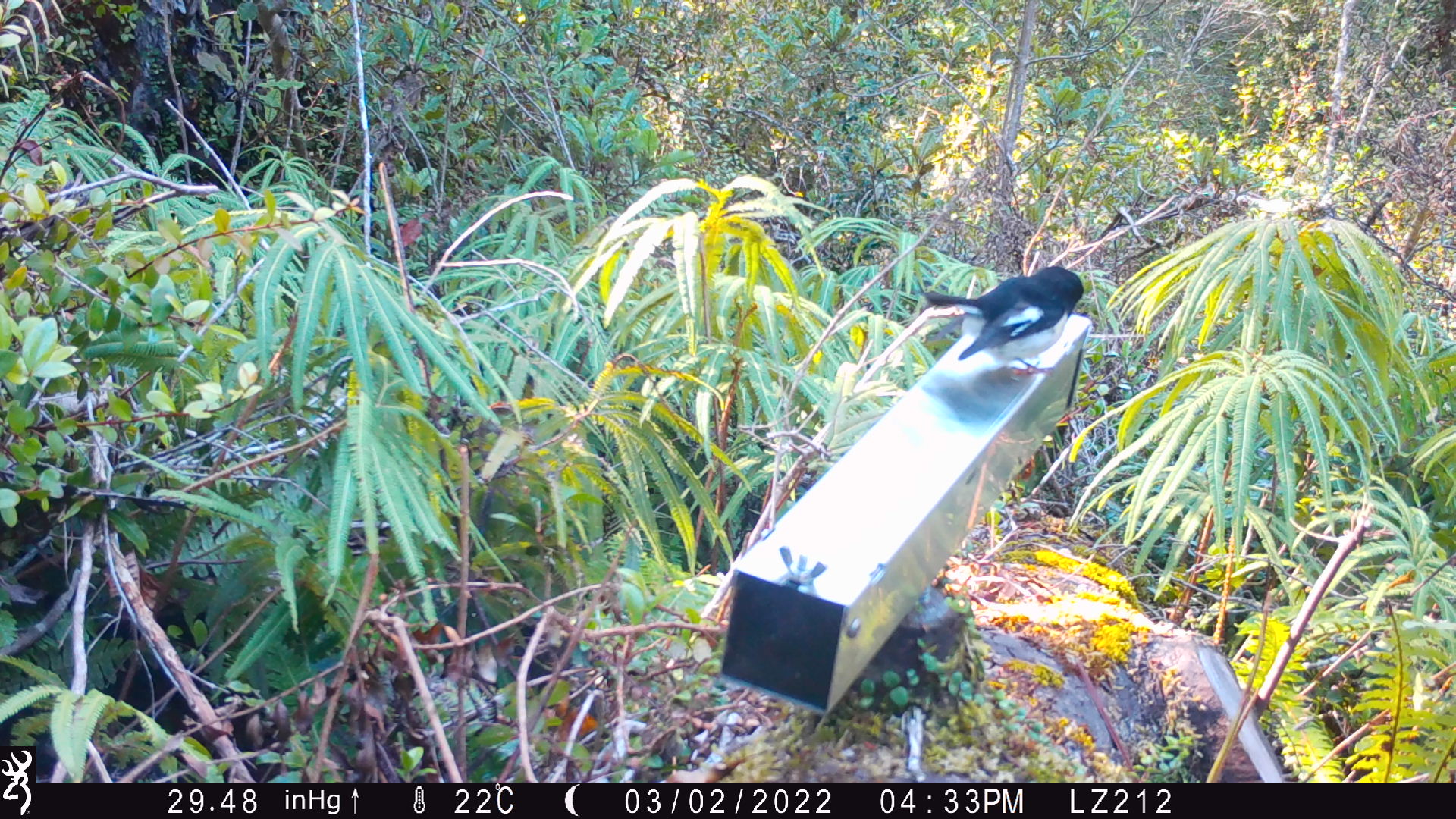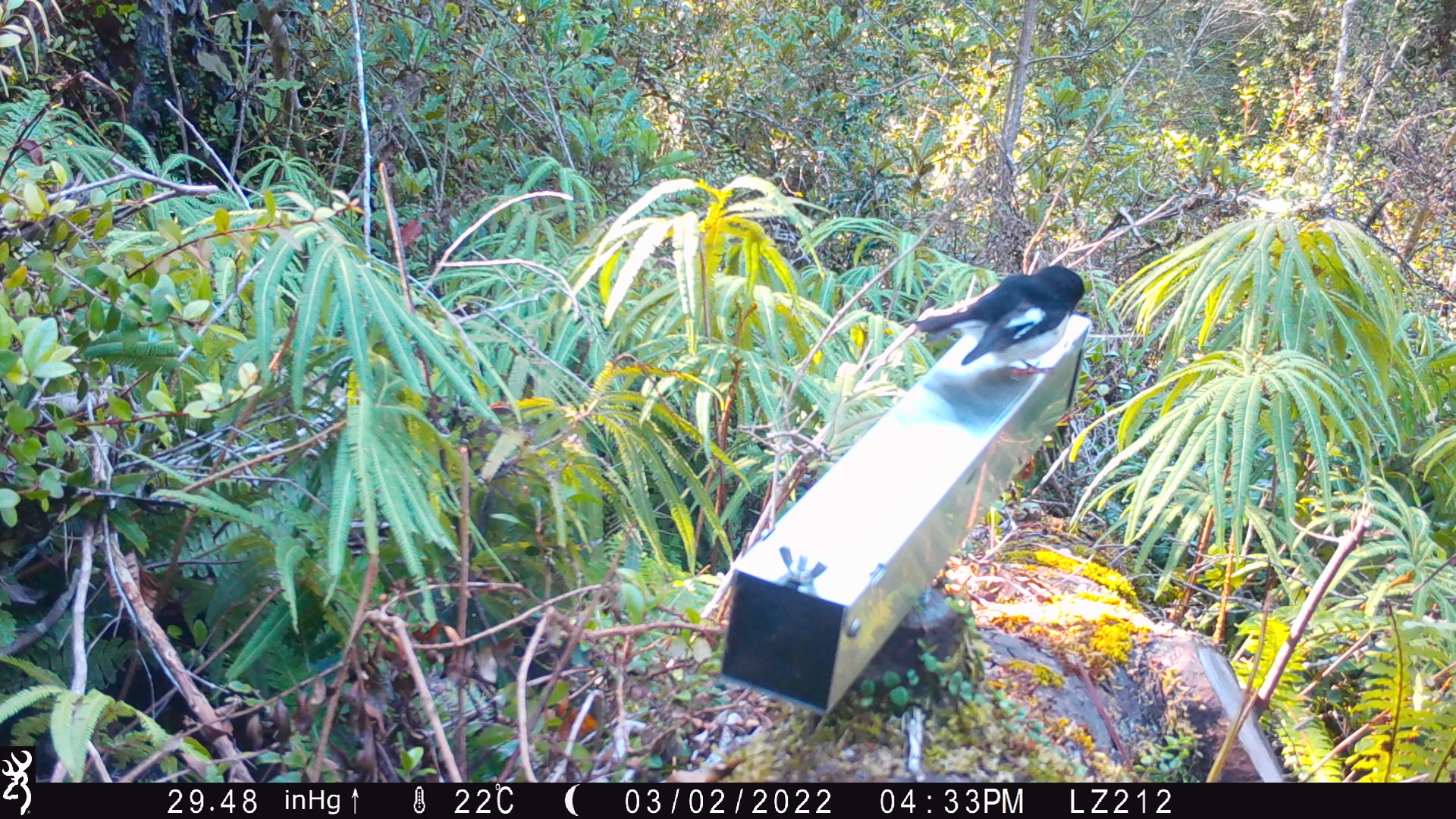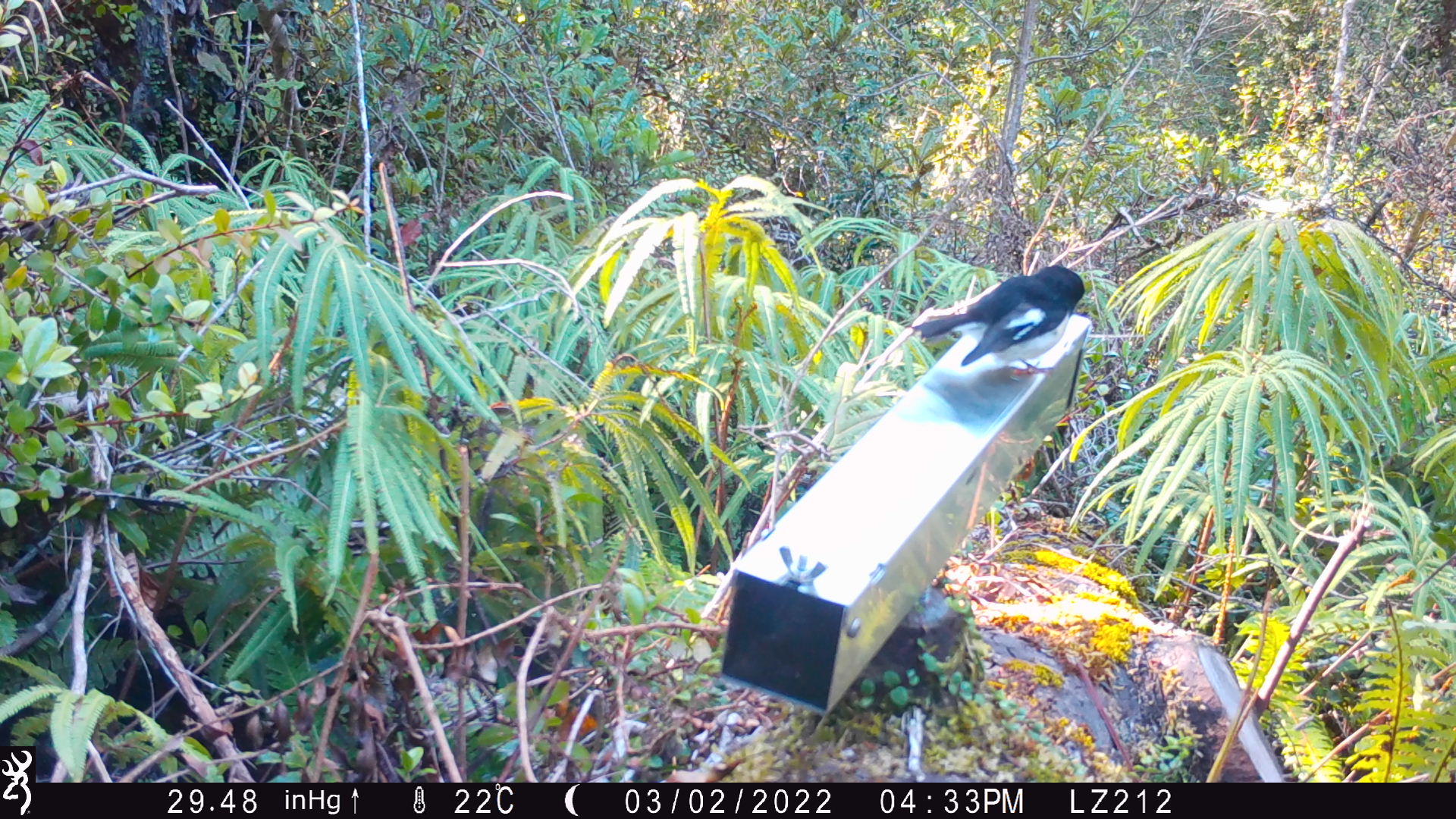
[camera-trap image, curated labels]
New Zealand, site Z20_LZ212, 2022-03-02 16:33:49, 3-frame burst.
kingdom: Animalia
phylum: Chordata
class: Aves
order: Passeriformes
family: Petroicidae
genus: Petroica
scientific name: Petroica macrocephala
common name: tomtit